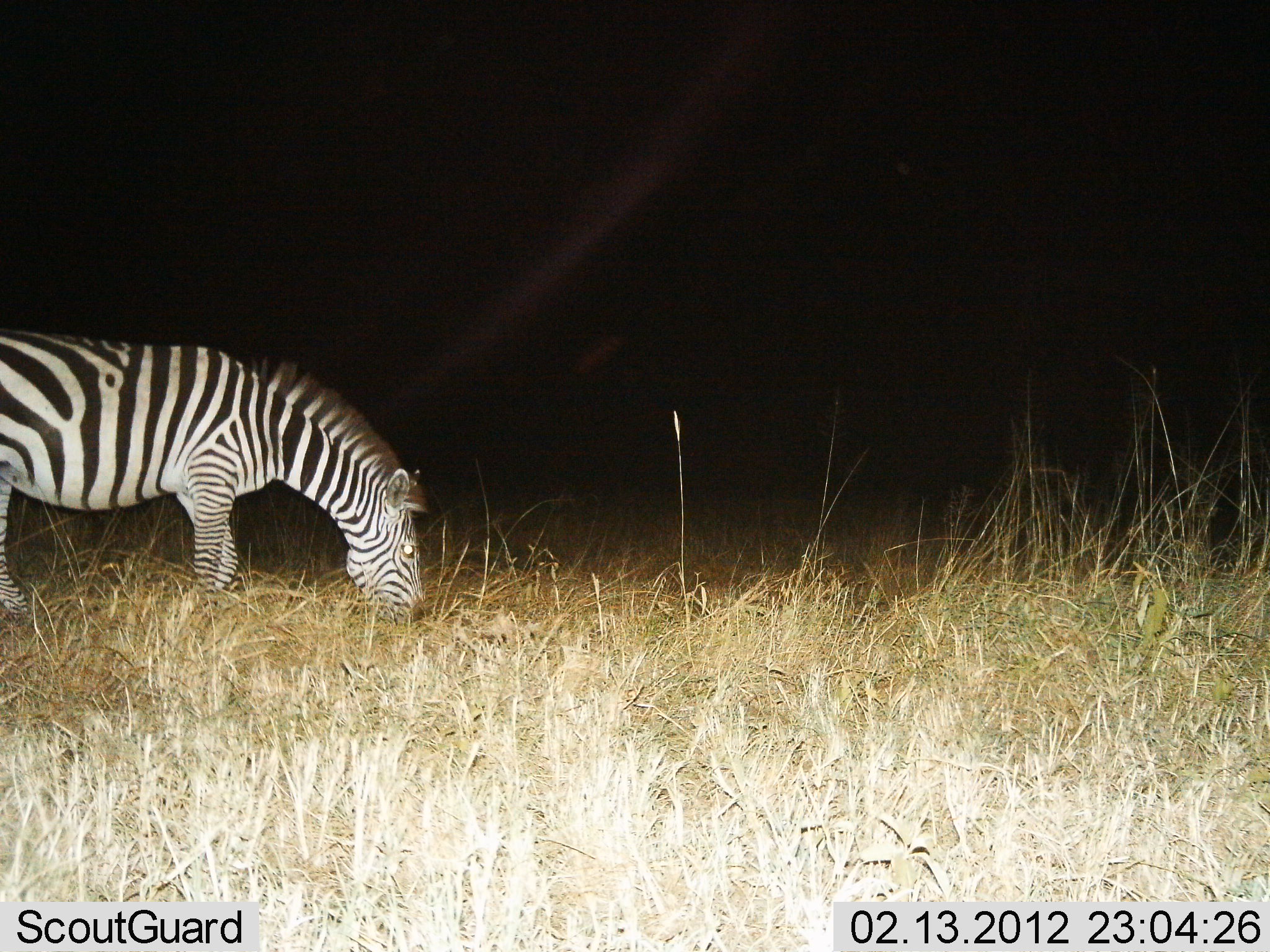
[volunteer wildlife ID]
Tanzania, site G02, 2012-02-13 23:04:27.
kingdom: Animalia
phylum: Chordata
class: Mammalia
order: Perissodactyla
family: Equidae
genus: Equus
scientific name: Equus quagga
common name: plains zebra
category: zebra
Zebra (plains zebra) (Equus quagga), count 1. Behavior (volunteer vote fractions): standing 29%, resting 0%, moving 0%, interacting 0%. Young present (vote fraction): 0%. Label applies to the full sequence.